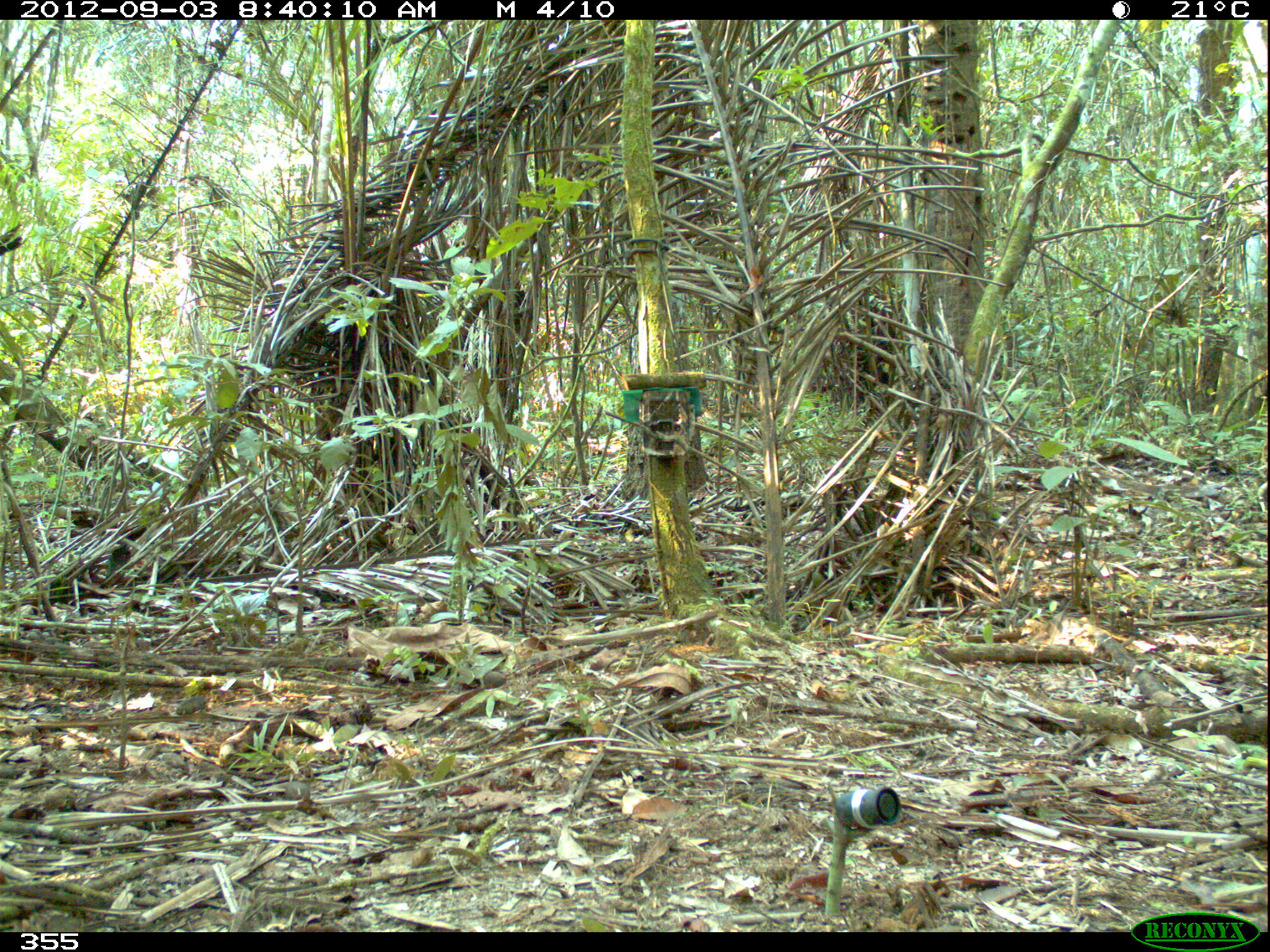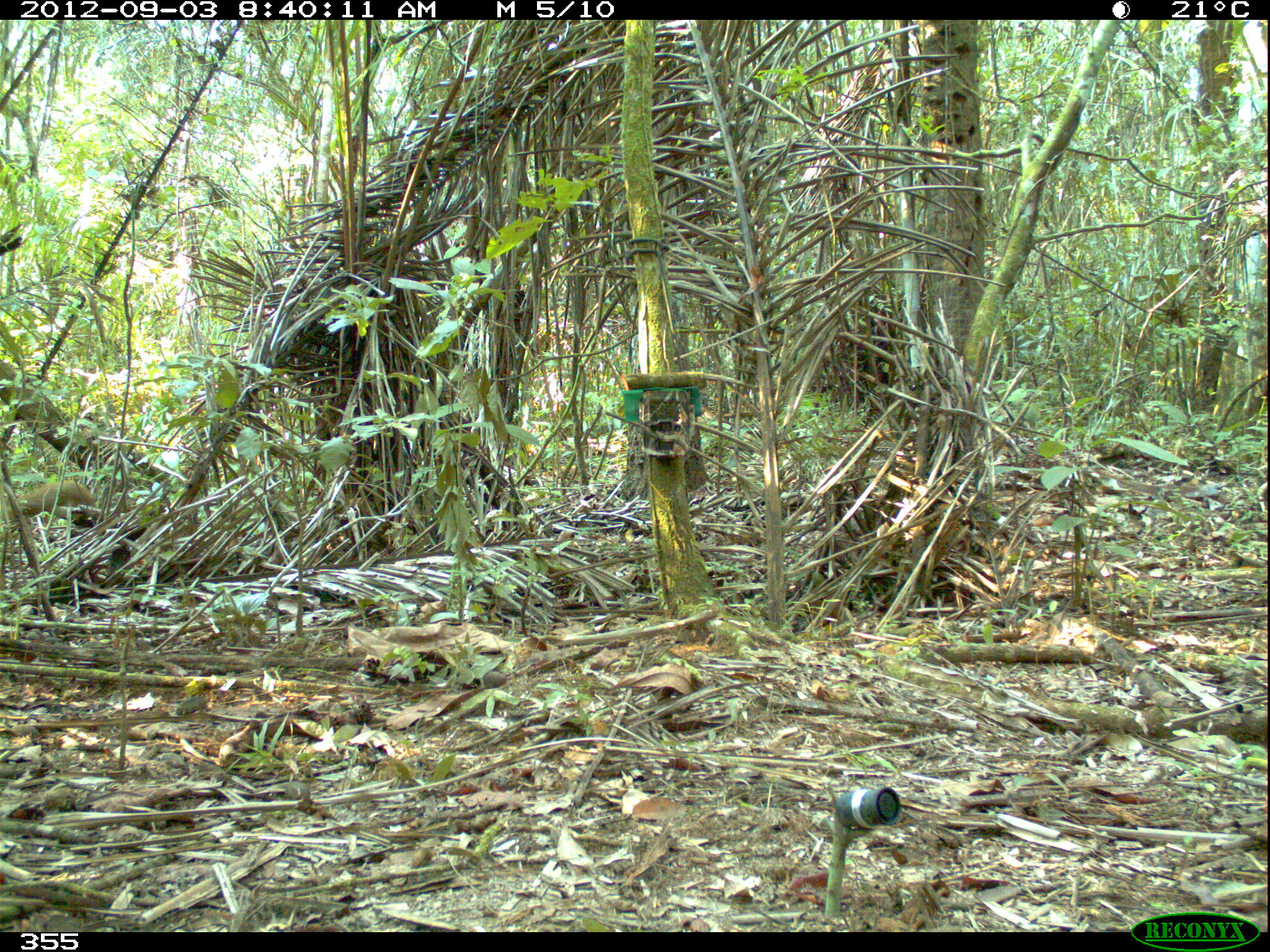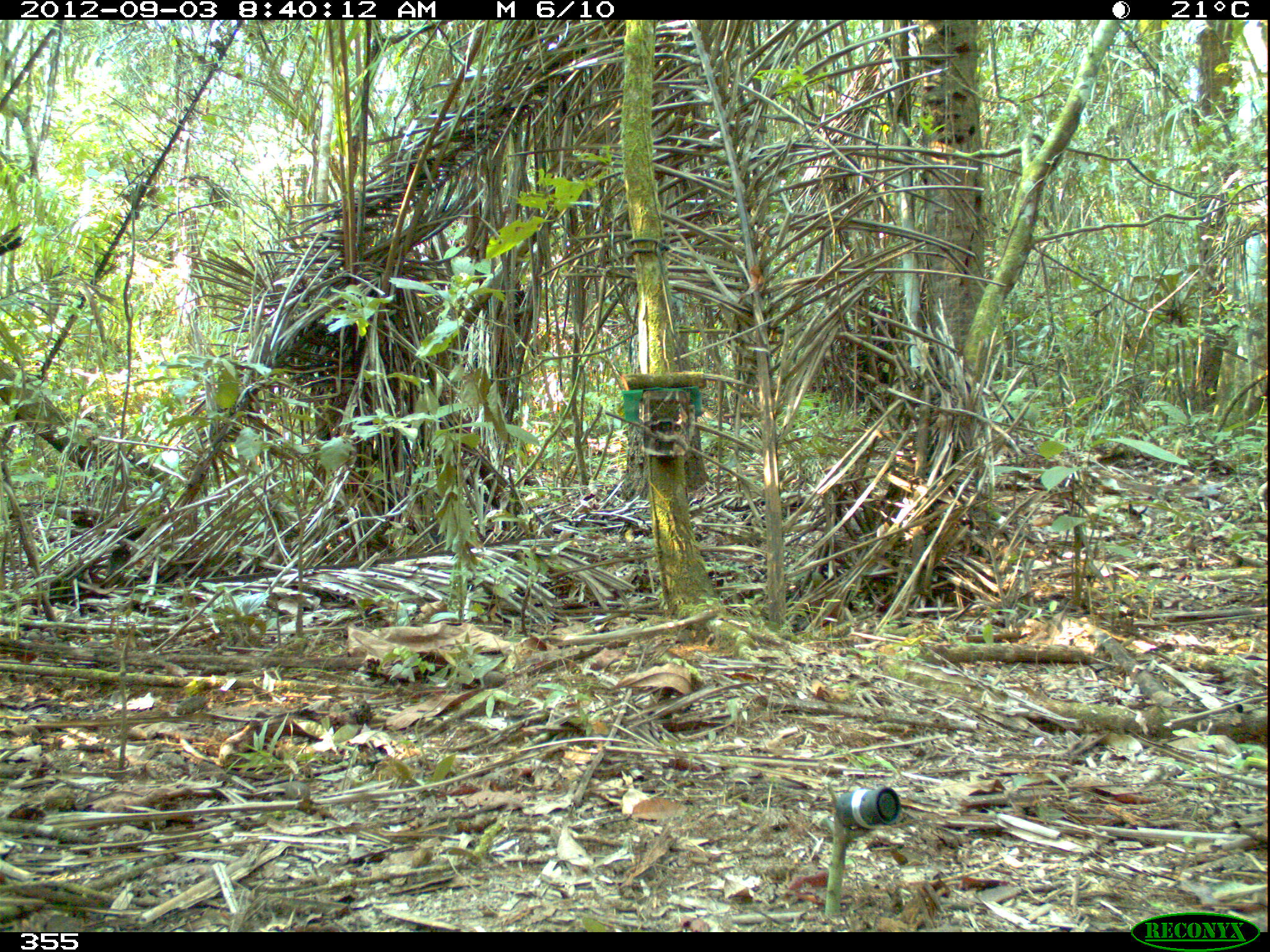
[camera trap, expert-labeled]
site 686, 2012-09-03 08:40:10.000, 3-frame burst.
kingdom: Animalia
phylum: Chordata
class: Mammalia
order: Rodentia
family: Dasyproctidae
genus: Dasyprocta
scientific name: Dasyprocta punctata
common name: central american agouti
Dasyprocta punctata (central american agouti).